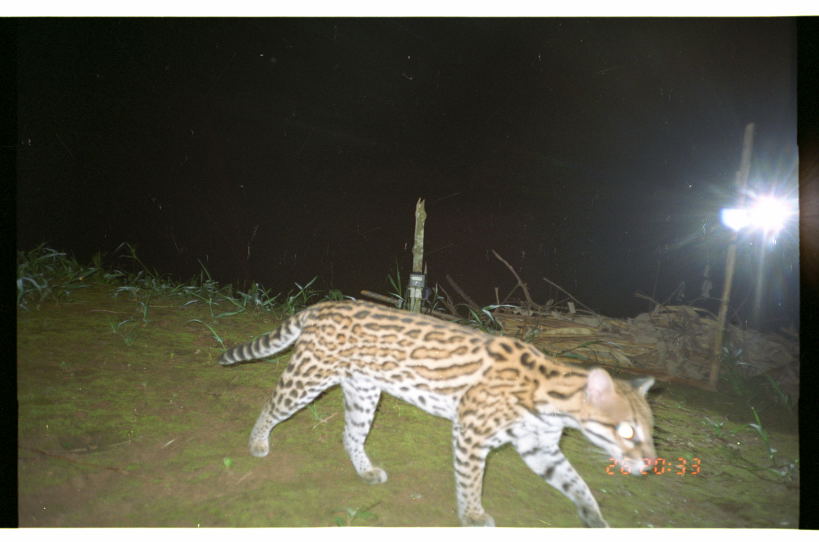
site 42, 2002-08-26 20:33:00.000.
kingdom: Animalia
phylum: Chordata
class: Mammalia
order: Carnivora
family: Felidae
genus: Leopardus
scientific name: Leopardus pardalis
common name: ocelot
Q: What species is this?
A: Leopardus pardalis (ocelot).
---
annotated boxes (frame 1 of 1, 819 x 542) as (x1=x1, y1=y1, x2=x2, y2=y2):
leopardus pardalis: (x1=217, y1=299, x2=661, y2=526)